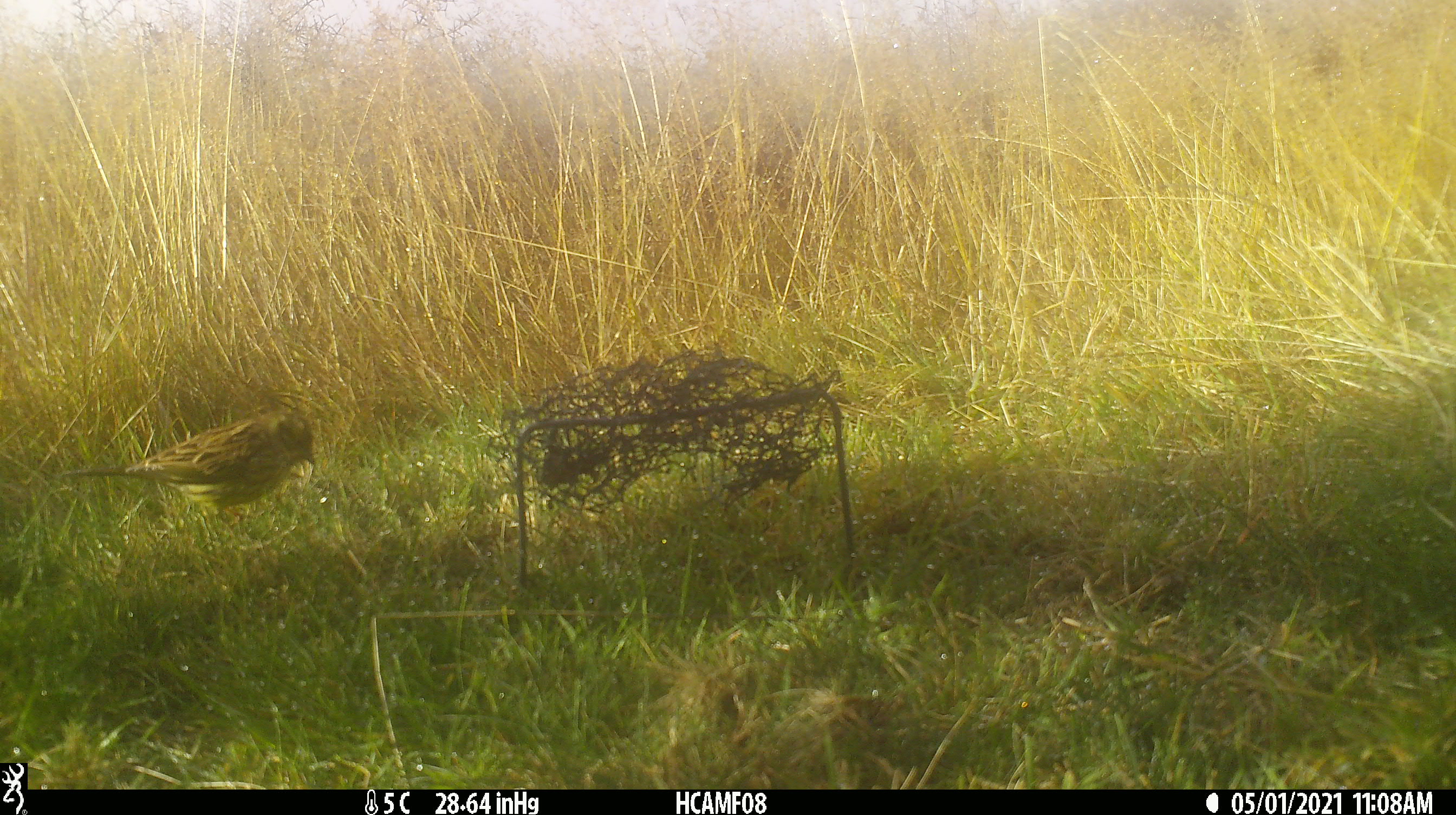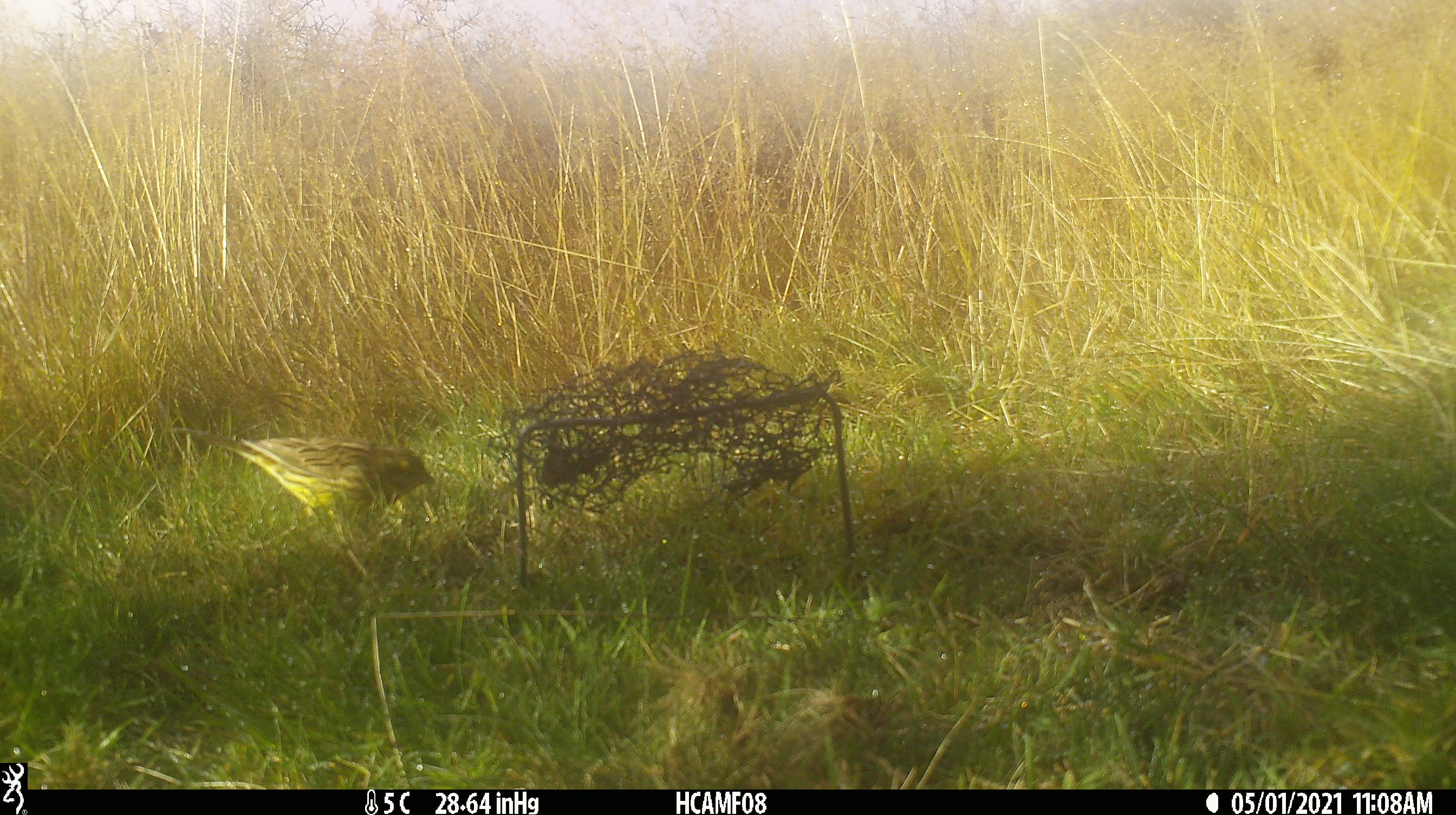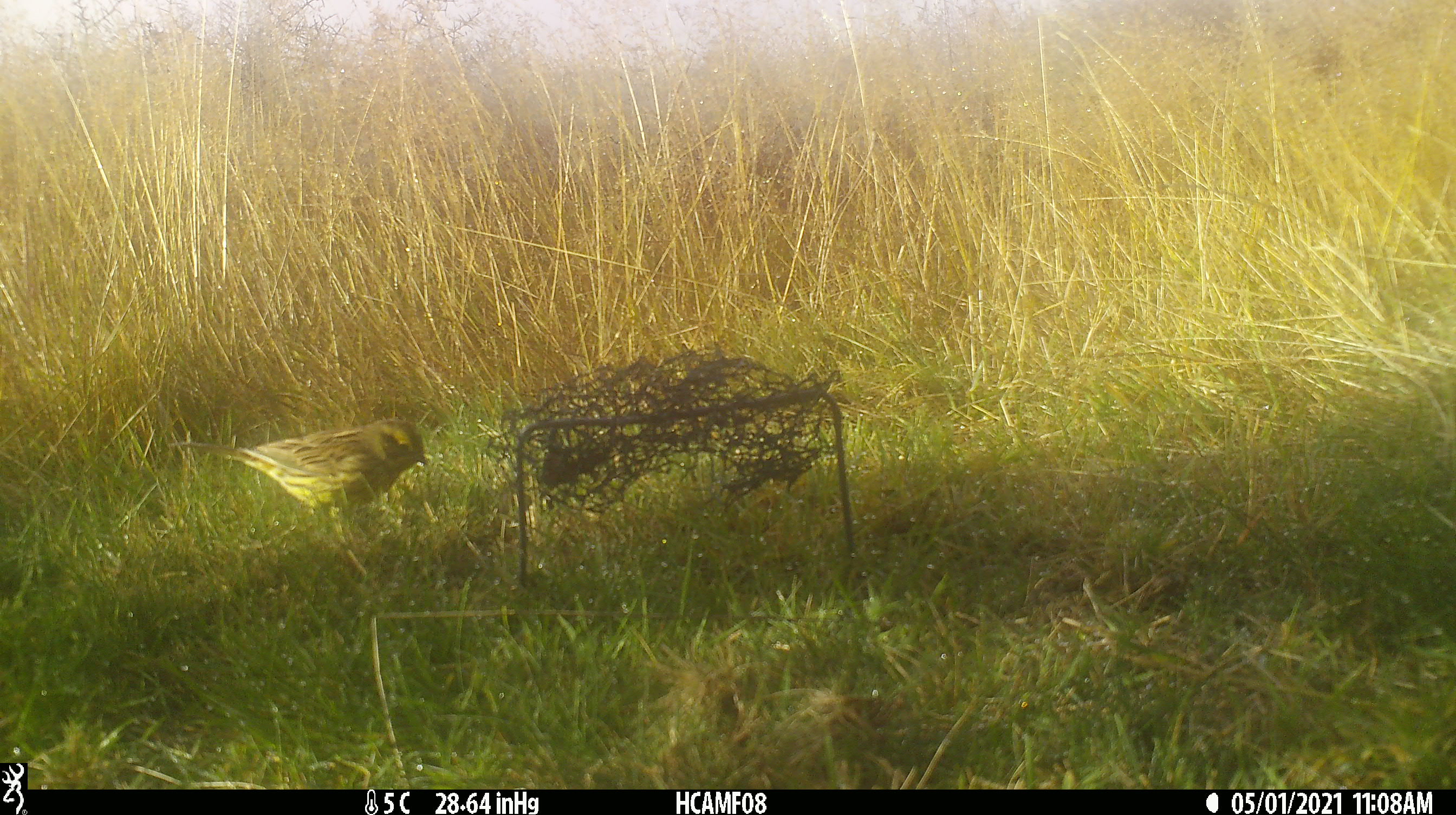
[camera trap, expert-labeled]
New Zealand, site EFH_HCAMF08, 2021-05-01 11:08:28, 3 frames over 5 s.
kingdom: Animalia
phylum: Chordata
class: Aves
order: Passeriformes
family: Emberizidae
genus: Emberiza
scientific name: Emberiza citrinella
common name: yellowhammer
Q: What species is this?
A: Yellowhammer (Emberiza citrinella).